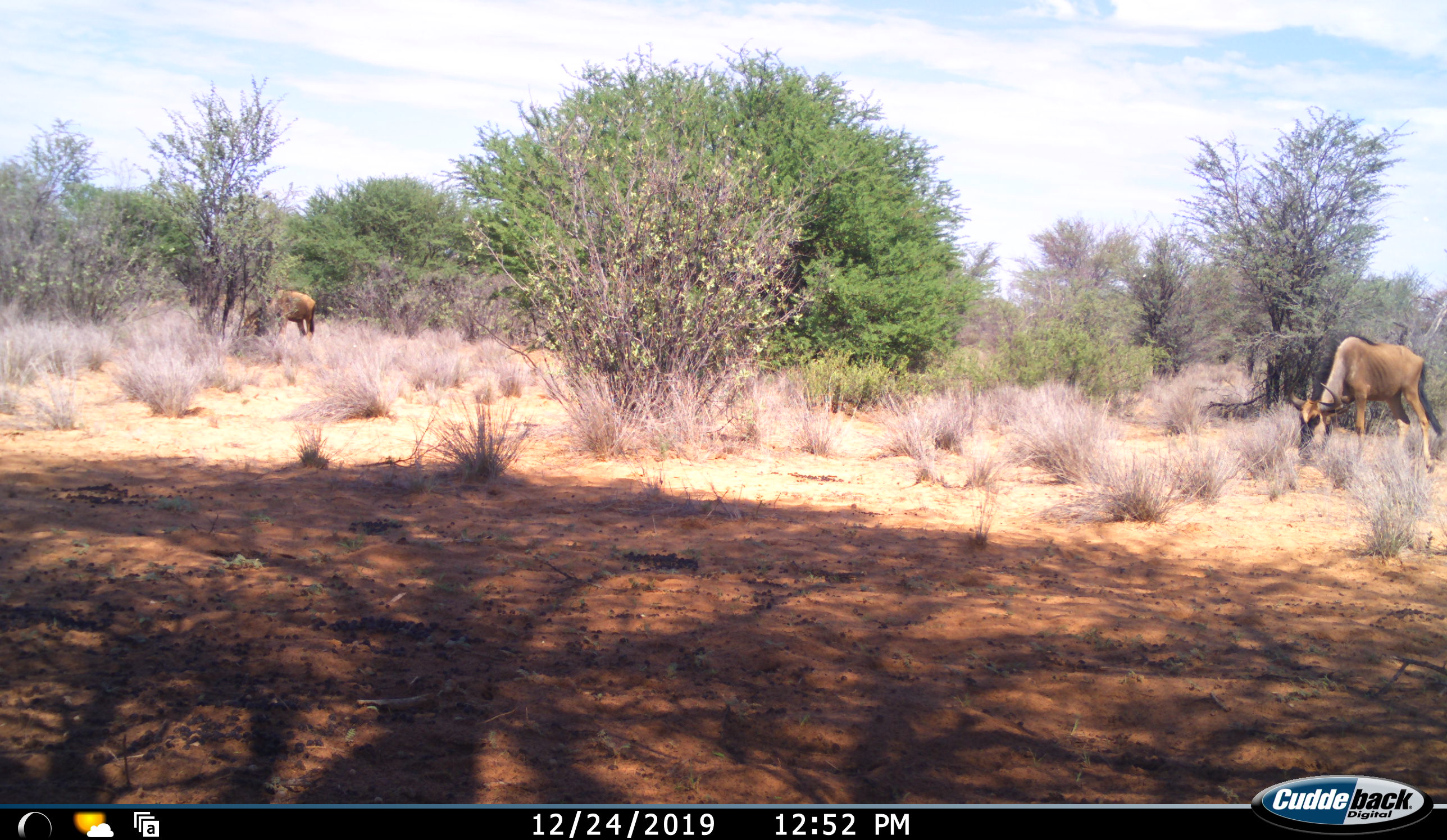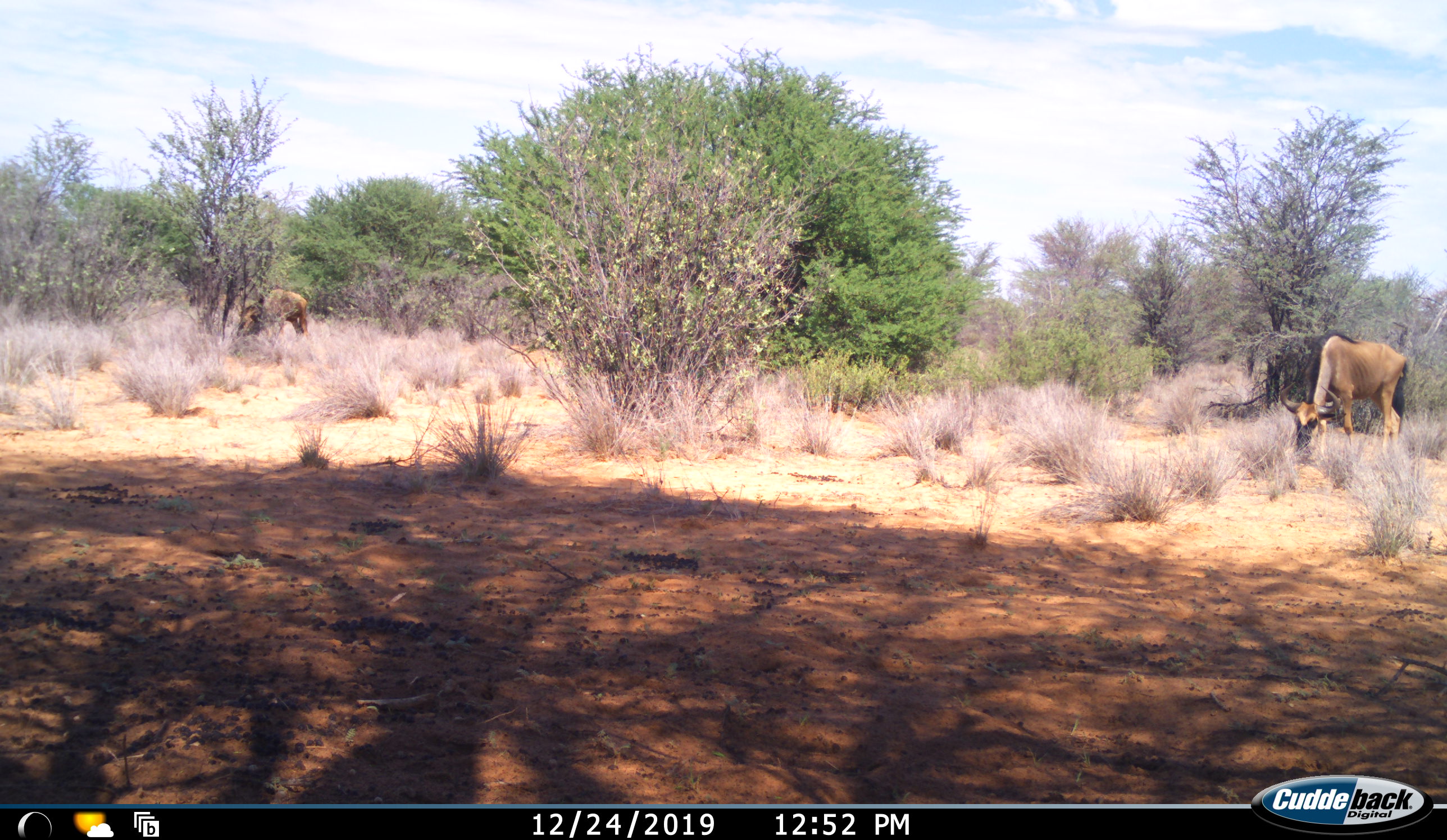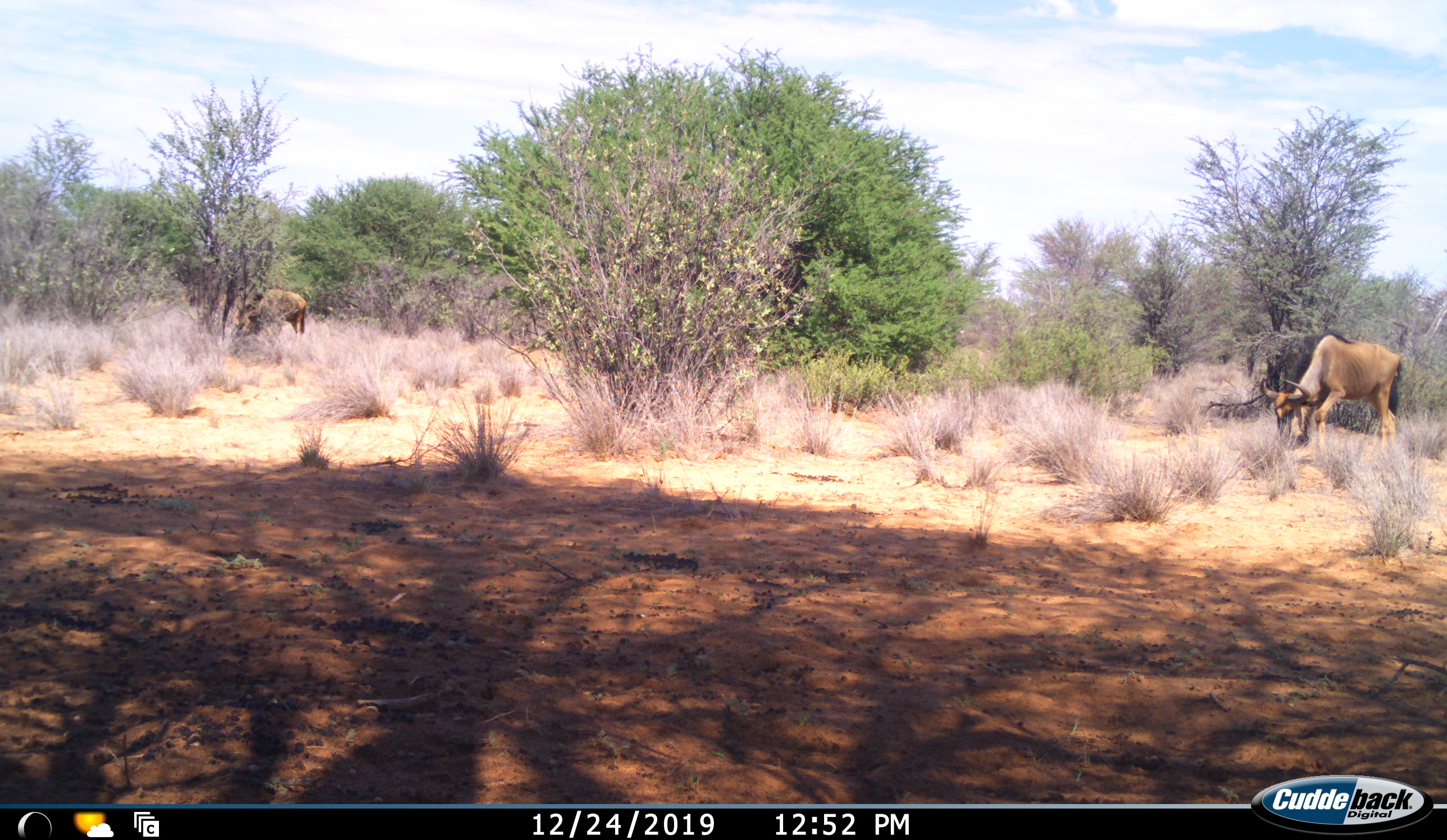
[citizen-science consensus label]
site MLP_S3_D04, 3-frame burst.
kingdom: Animalia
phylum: Chordata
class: Mammalia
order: Artiodactyla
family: Bovidae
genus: Connochaetes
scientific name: Connochaetes taurinus taurinus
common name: blue wildebeest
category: wildebeestblue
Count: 2.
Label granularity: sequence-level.